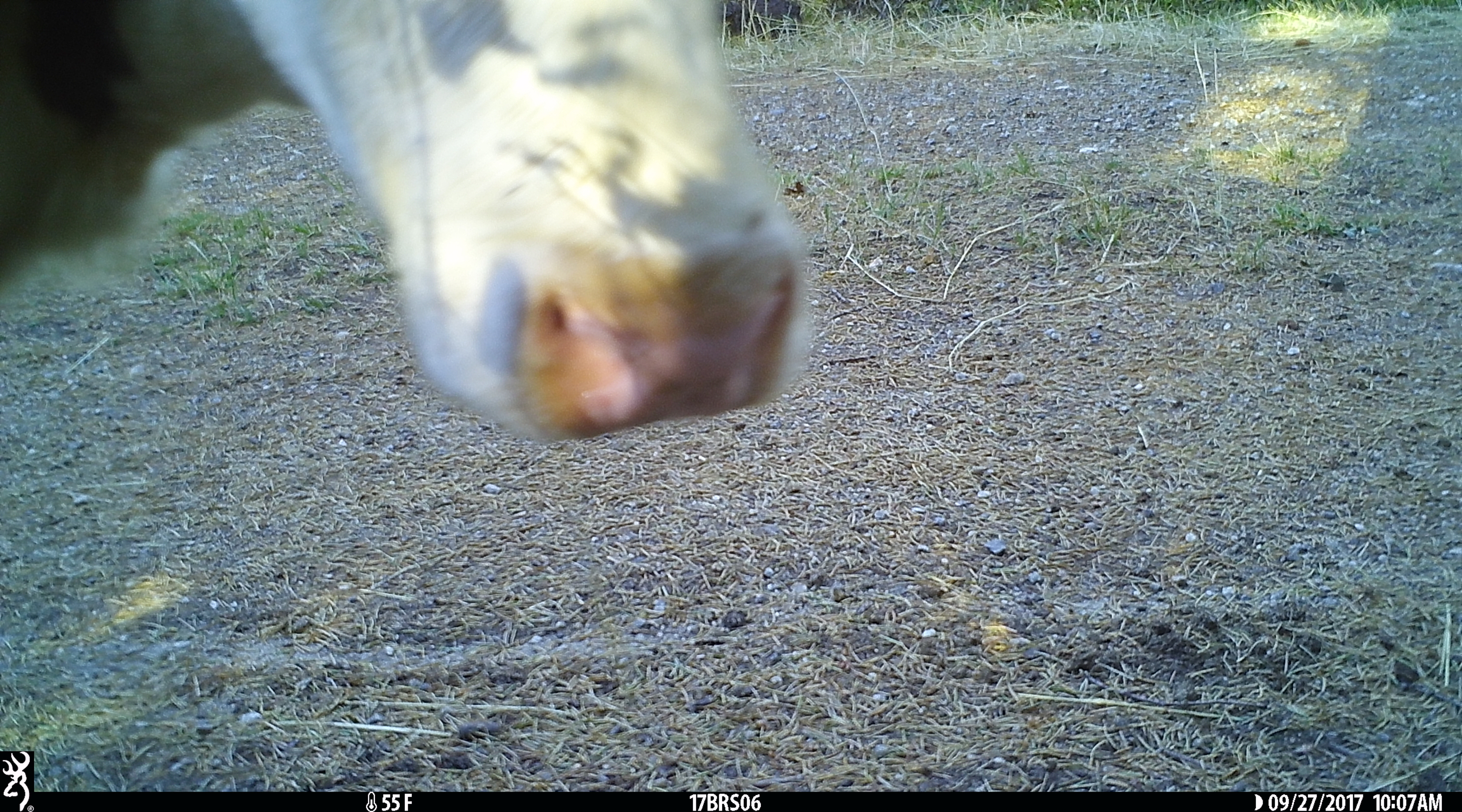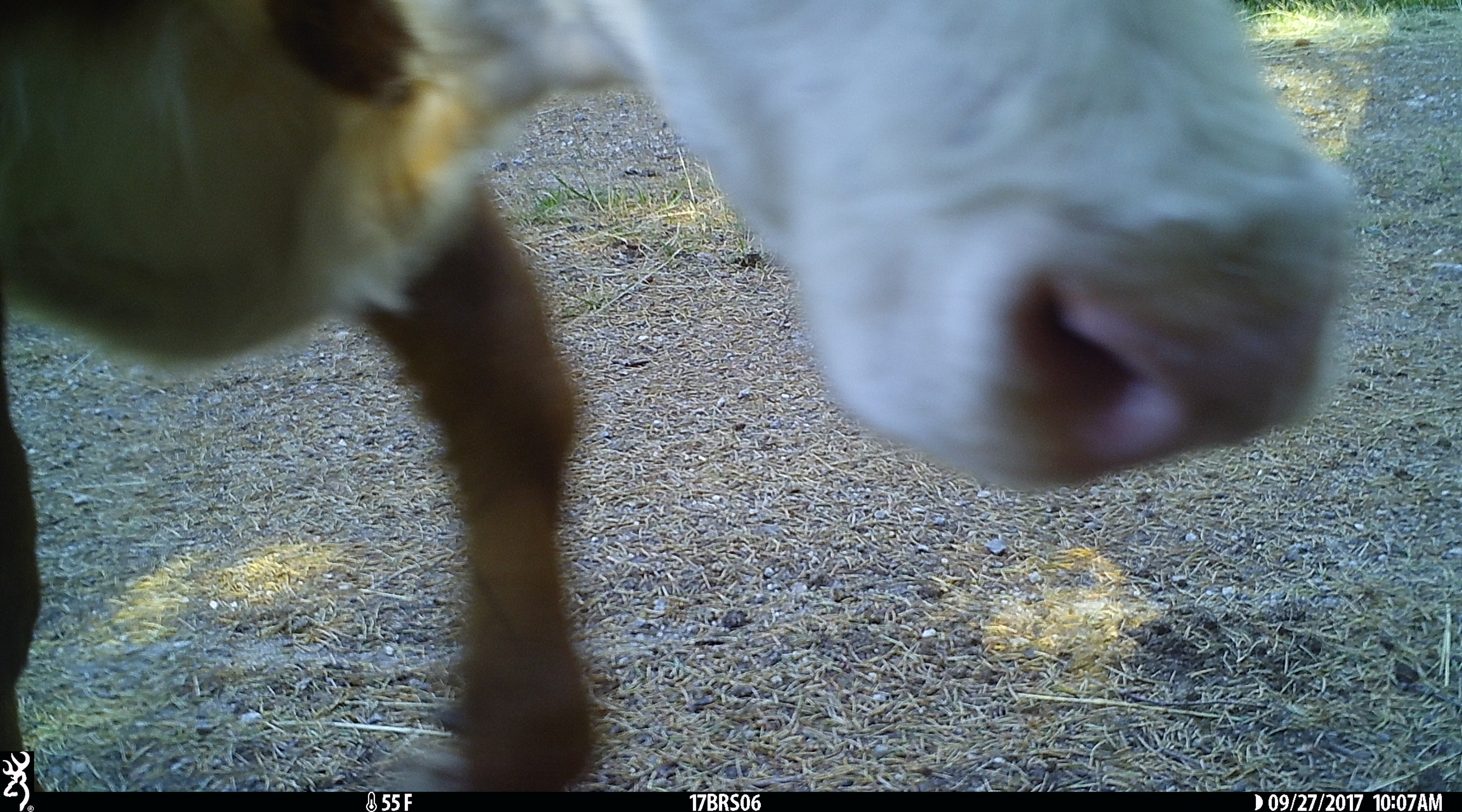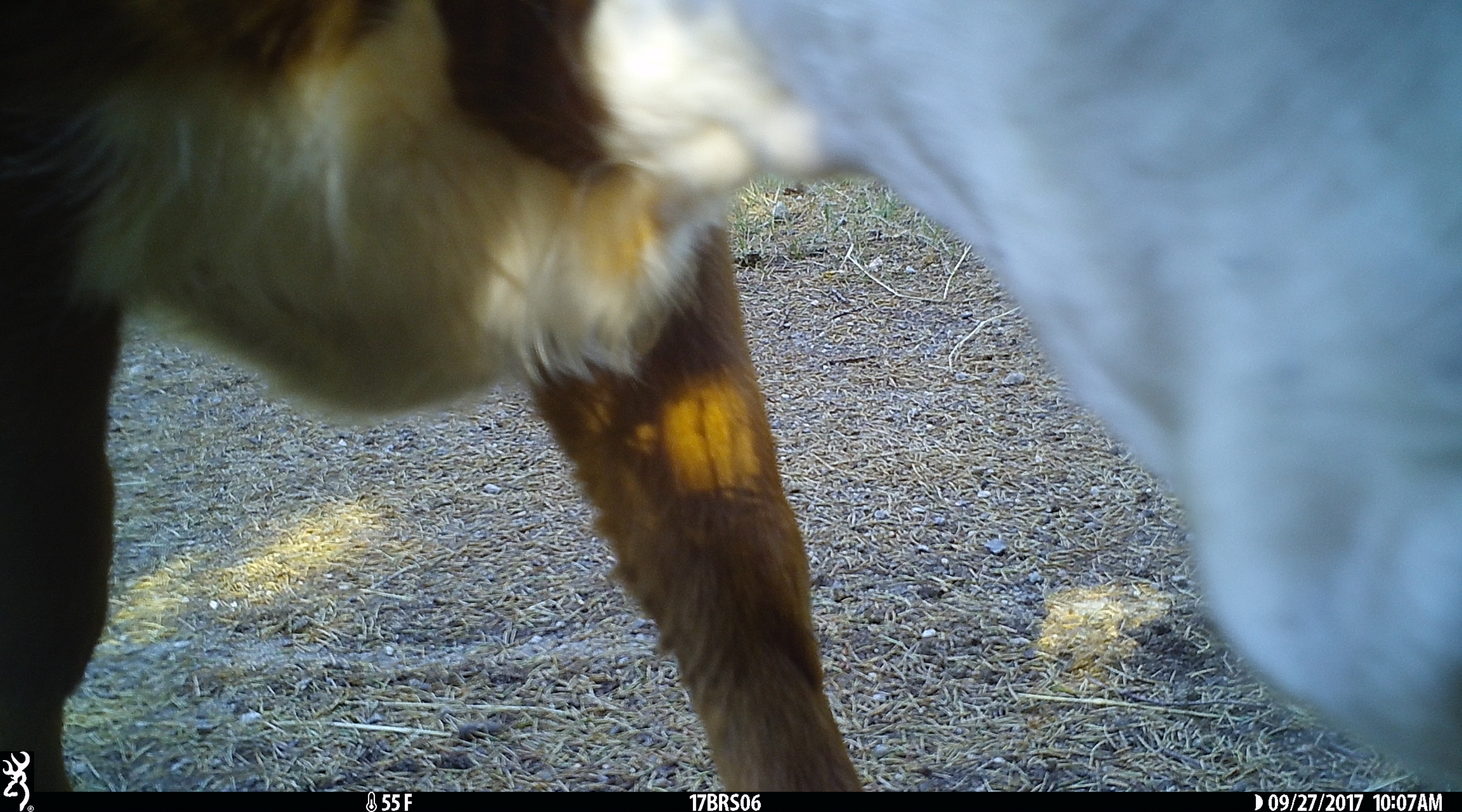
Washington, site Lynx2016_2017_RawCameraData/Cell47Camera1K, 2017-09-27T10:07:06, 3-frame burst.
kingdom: Animalia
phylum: Chordata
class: Mammalia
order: Artiodactyla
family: Bovidae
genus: Bos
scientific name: Bos taurus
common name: domestic cattle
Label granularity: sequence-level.